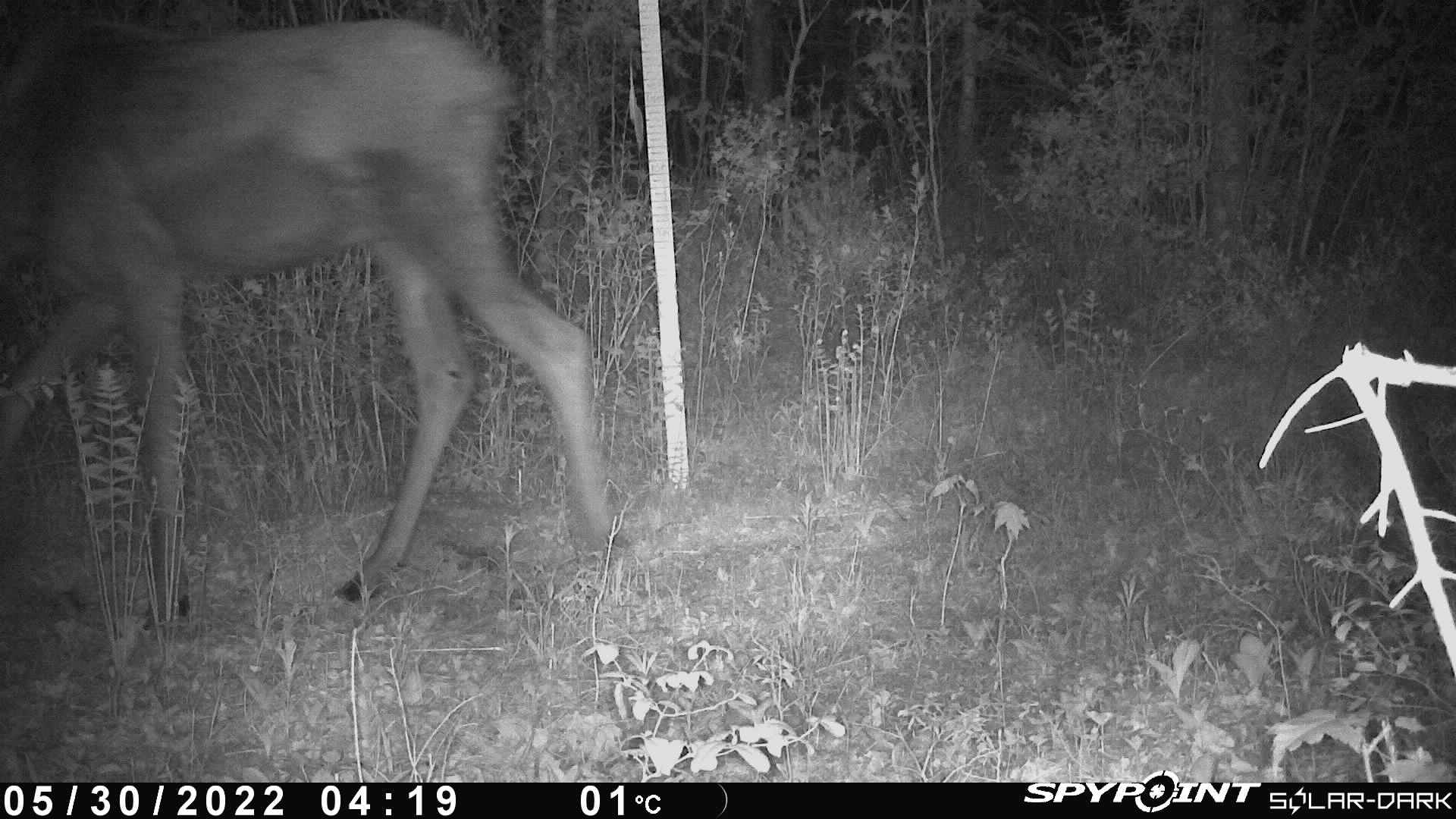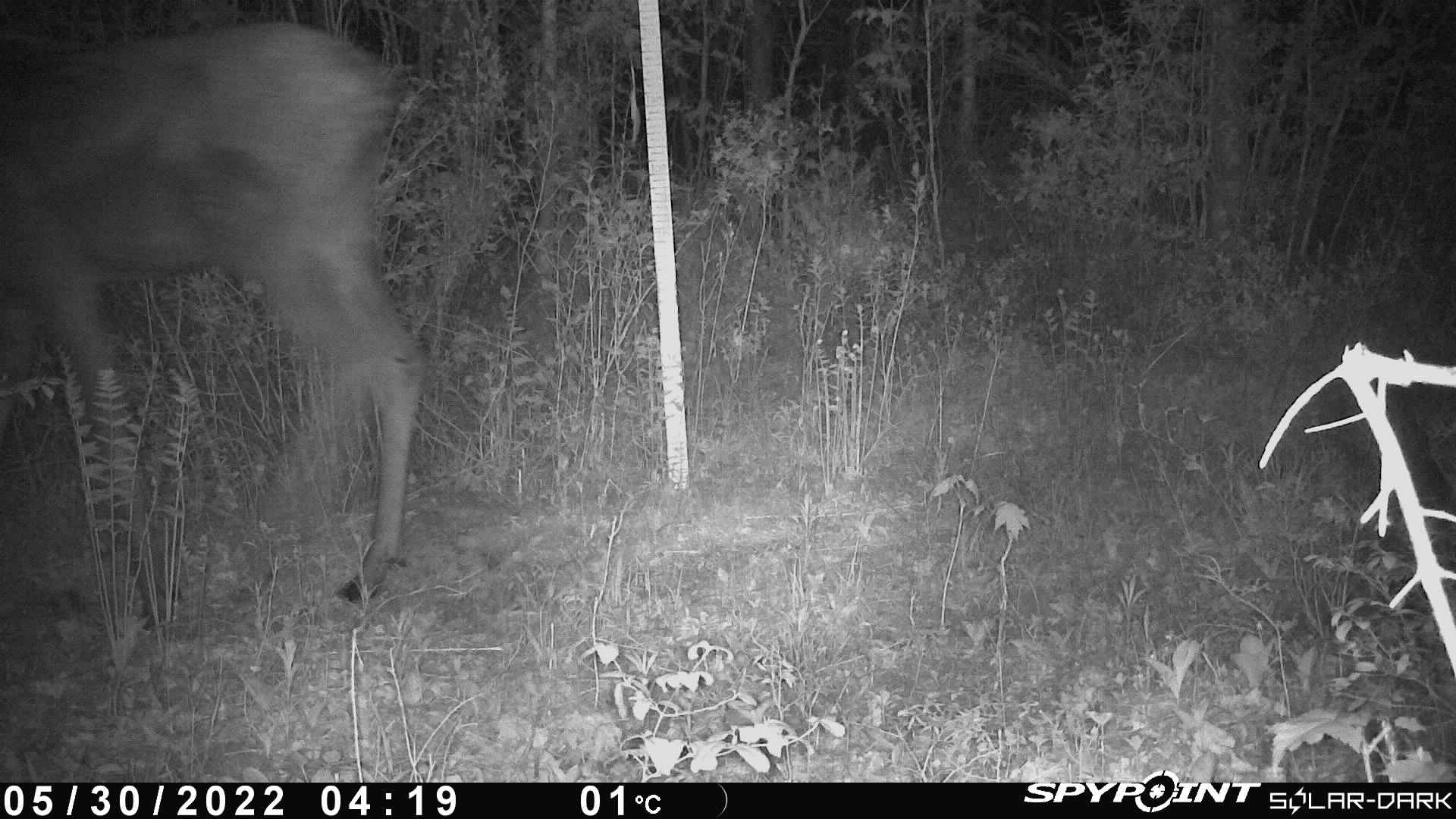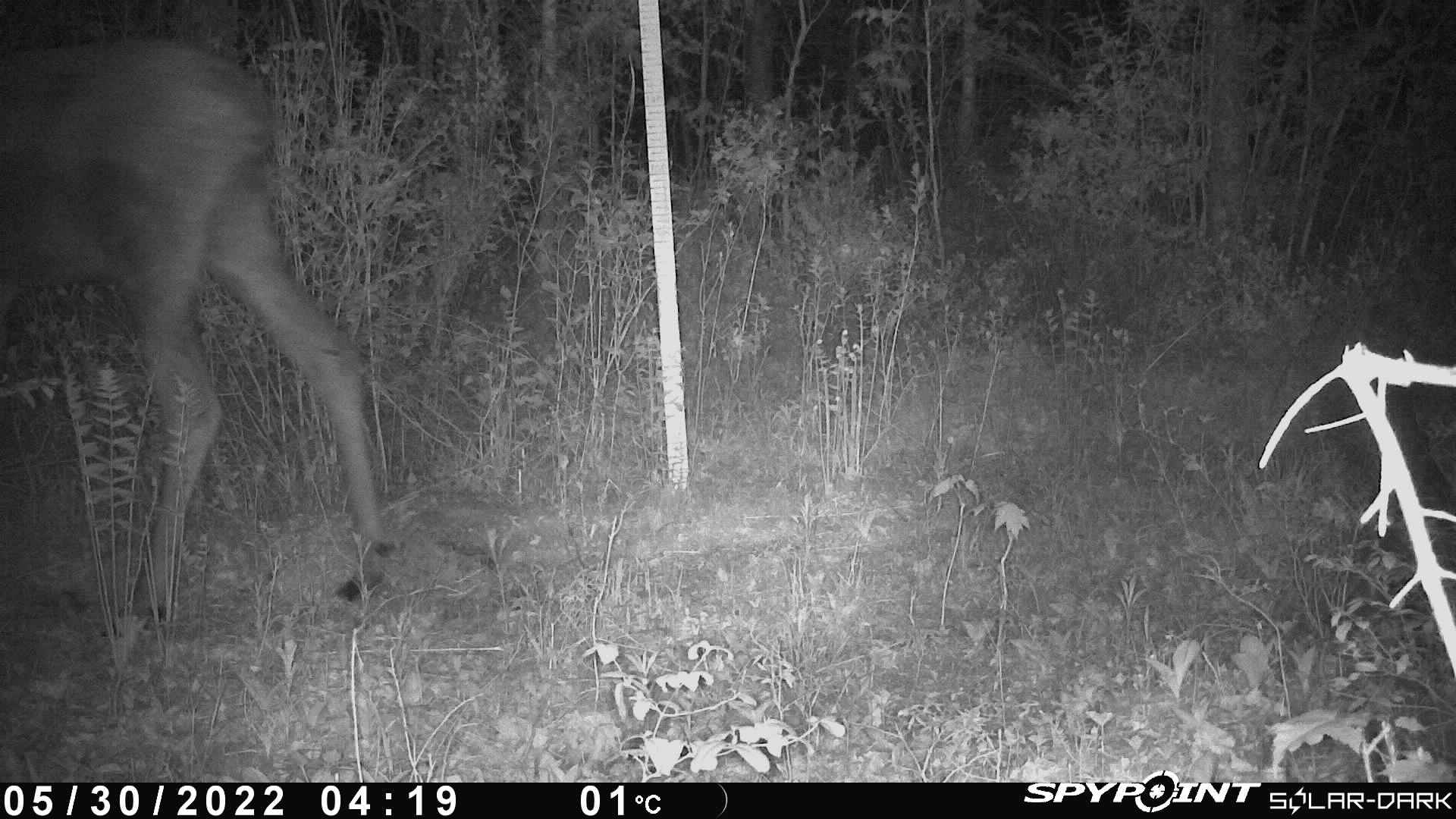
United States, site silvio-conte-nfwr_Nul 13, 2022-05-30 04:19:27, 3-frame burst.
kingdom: Animalia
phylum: Chordata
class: Mammalia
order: Artiodactyla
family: Cervidae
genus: Alces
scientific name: Alces alces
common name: moose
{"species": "moose (Alces alces)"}